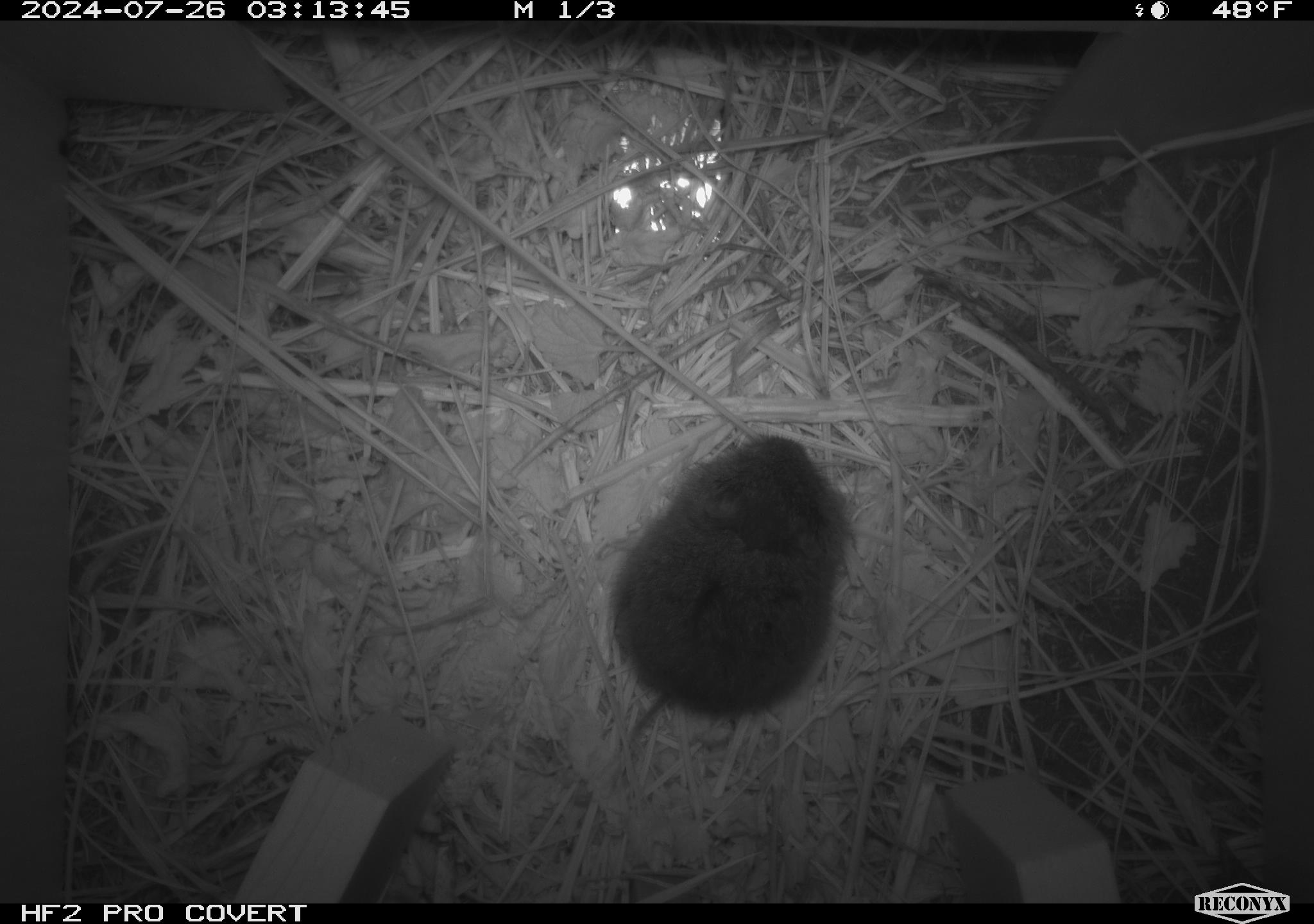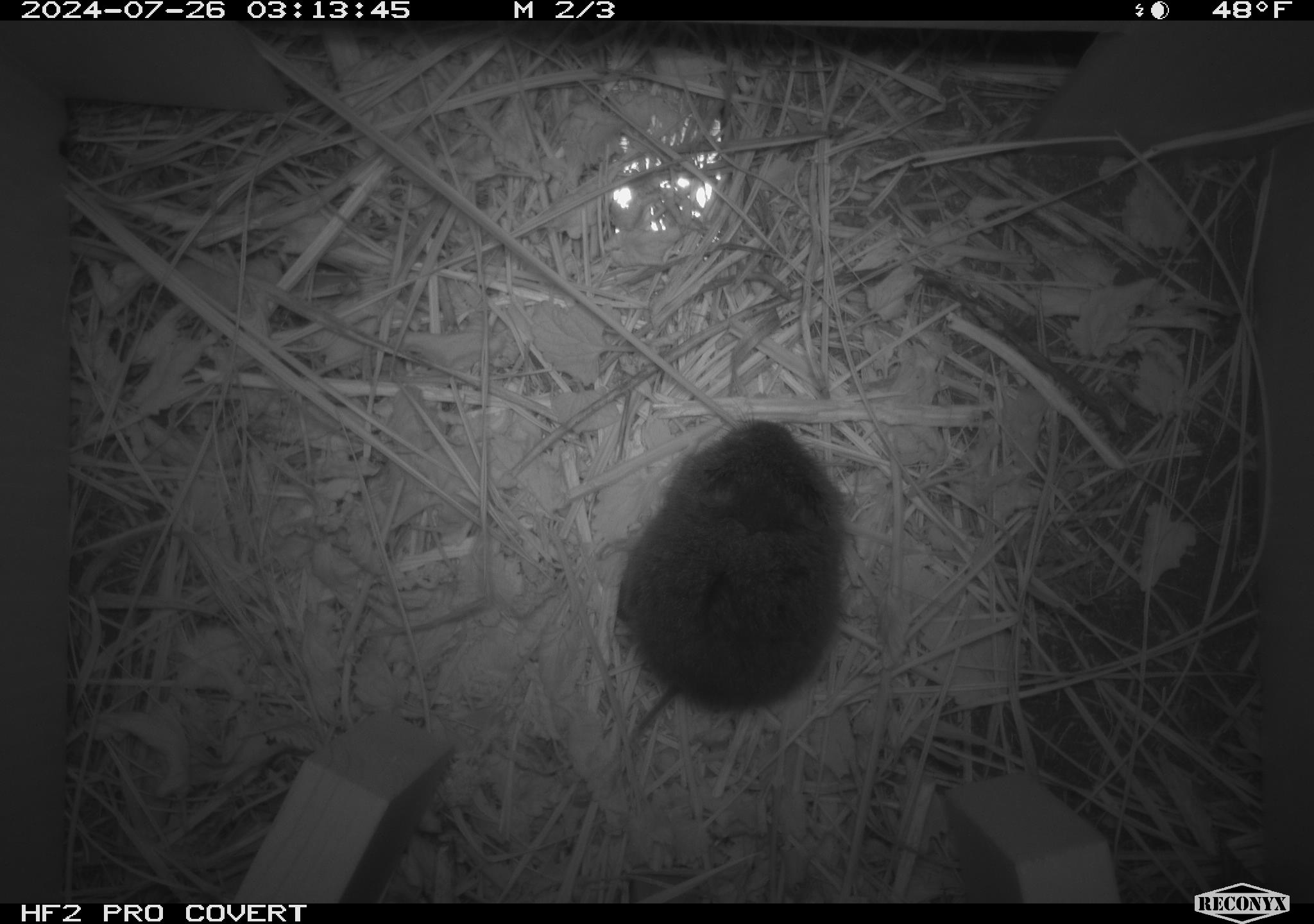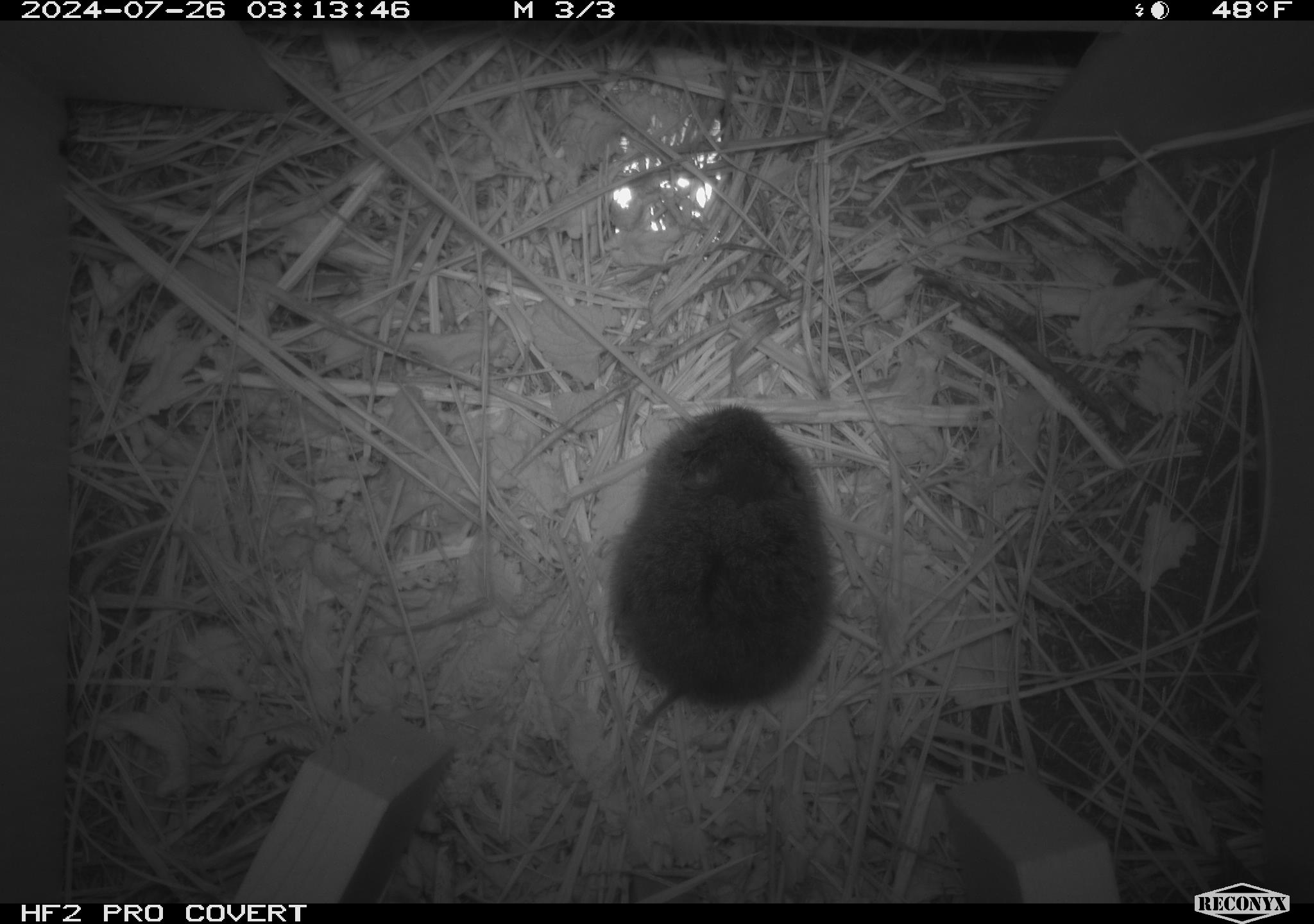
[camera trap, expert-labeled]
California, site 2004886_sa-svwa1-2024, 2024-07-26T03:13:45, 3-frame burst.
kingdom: Animalia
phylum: Chordata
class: Mammalia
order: Rodentia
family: Cricetidae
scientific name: Arvicolinae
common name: voles, lemmings, and muskrats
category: arvicolinae subfamily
Arvicolinae subfamily (voles, lemmings, and muskrats) (Arvicolinae).